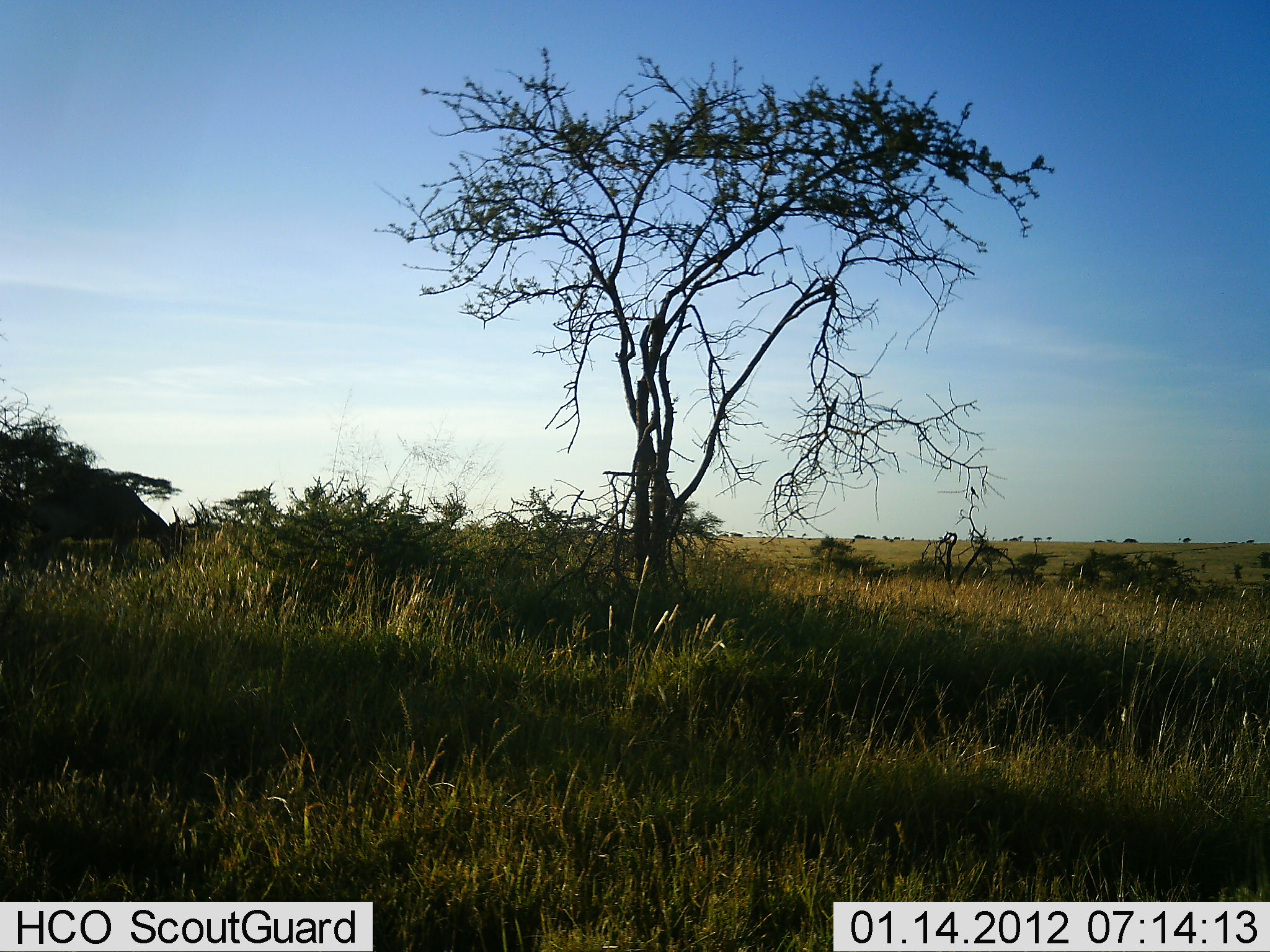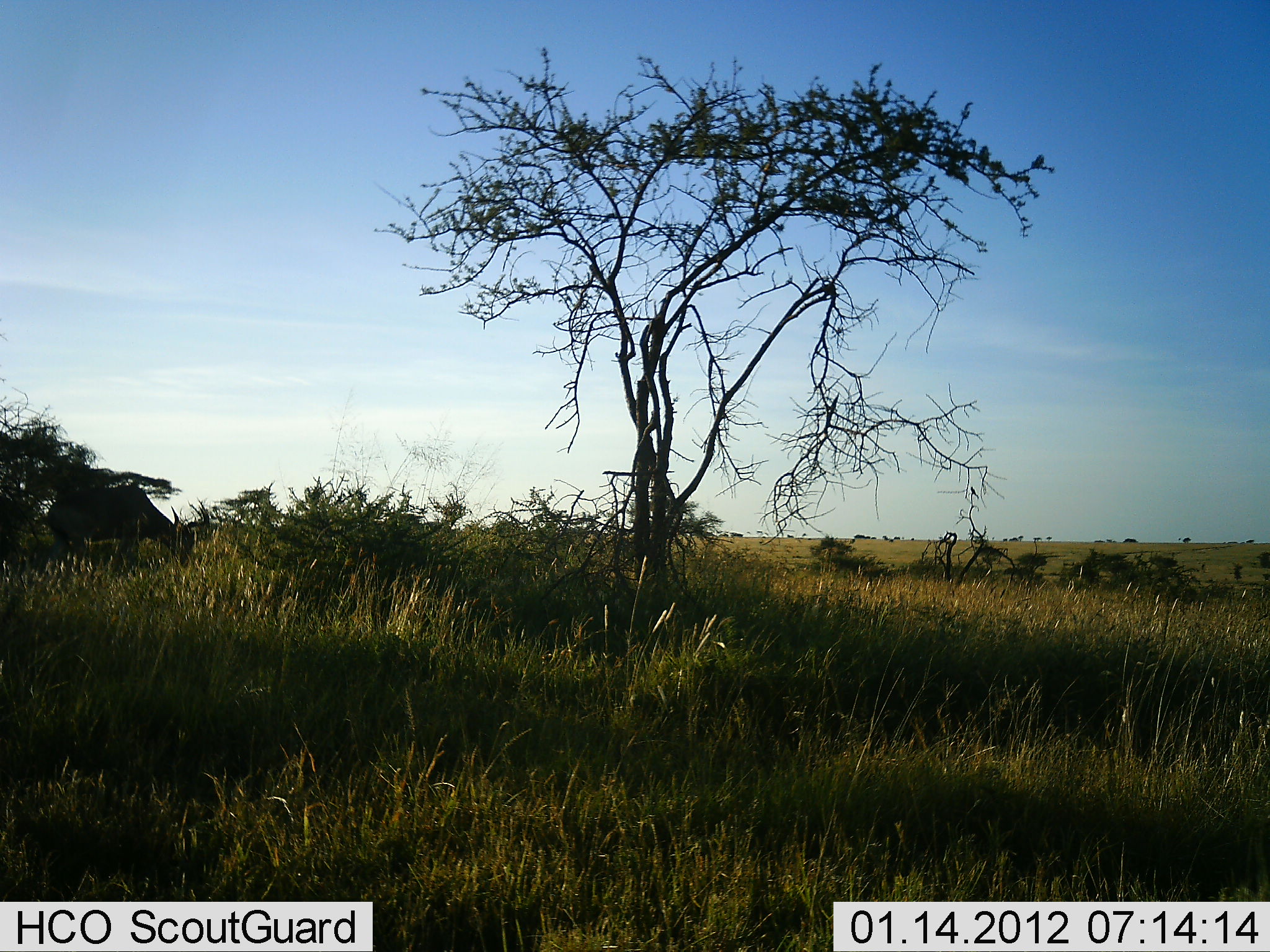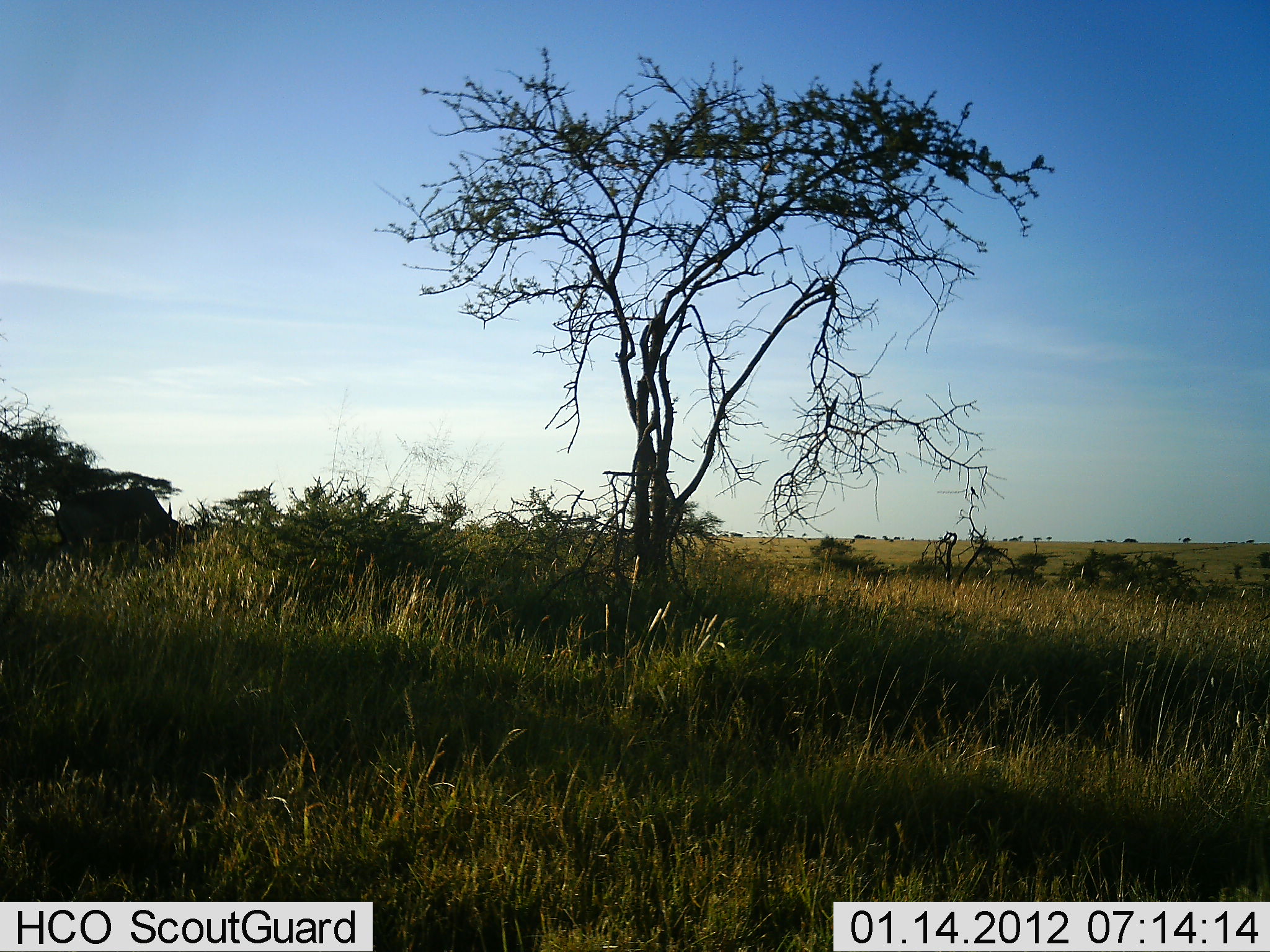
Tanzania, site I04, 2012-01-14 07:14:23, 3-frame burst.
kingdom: Animalia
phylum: Chordata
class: Mammalia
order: Artiodactyla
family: Bovidae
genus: Connochaetes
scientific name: Connochaetes taurinus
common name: blue wildebeest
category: wildebeest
Wildebeest (blue wildebeest) (Connochaetes taurinus), count 1. Behavior (volunteer vote fractions): standing 30%, resting 0%, moving 20%, interacting 0%. Young present (vote fraction): 0%. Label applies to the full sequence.